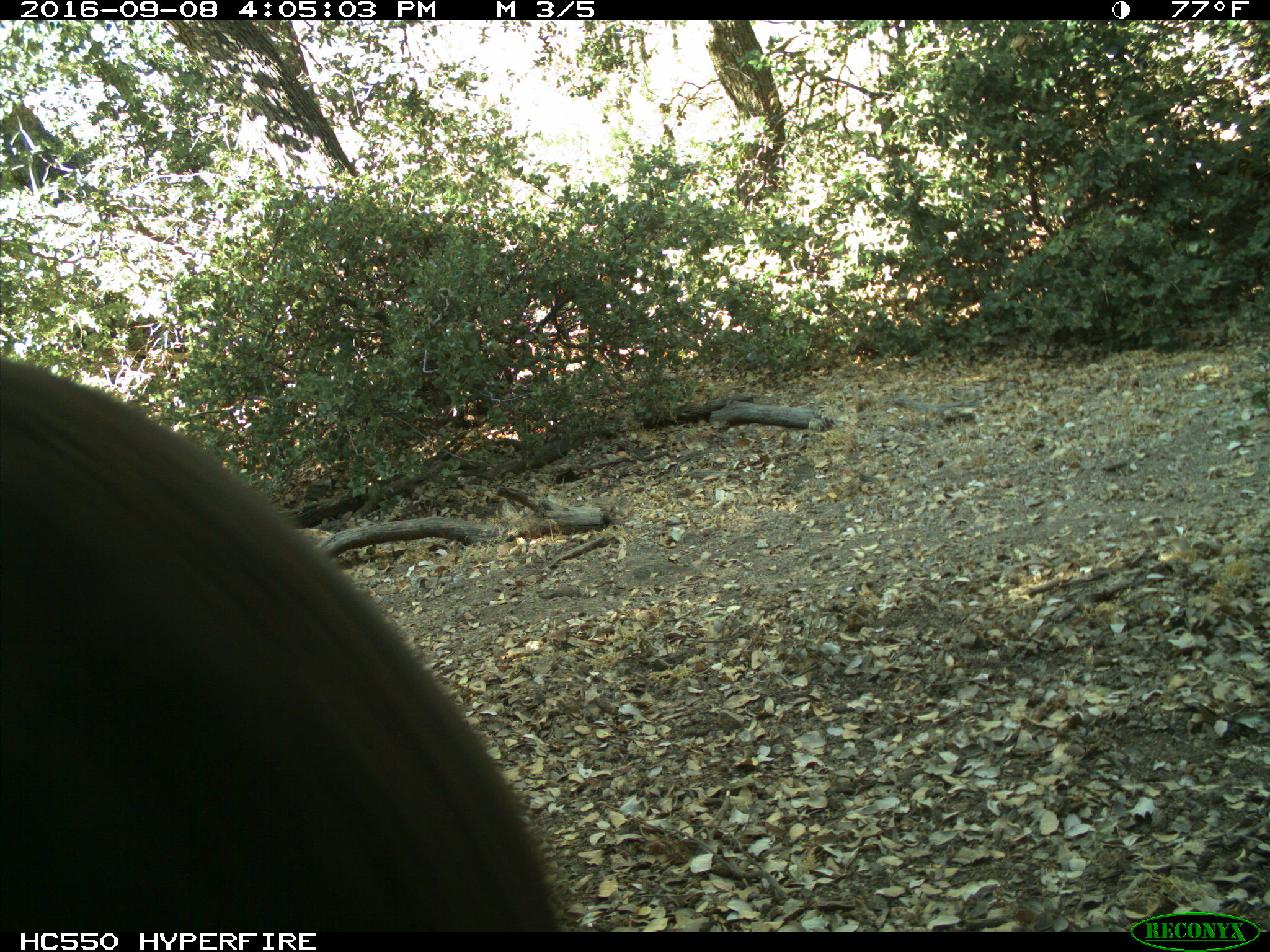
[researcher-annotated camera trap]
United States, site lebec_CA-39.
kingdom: Animalia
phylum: Chordata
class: Mammalia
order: Carnivora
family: Ursidae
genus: Ursus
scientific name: Ursus americanus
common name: american black bear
Ursus americanus (american black bear).